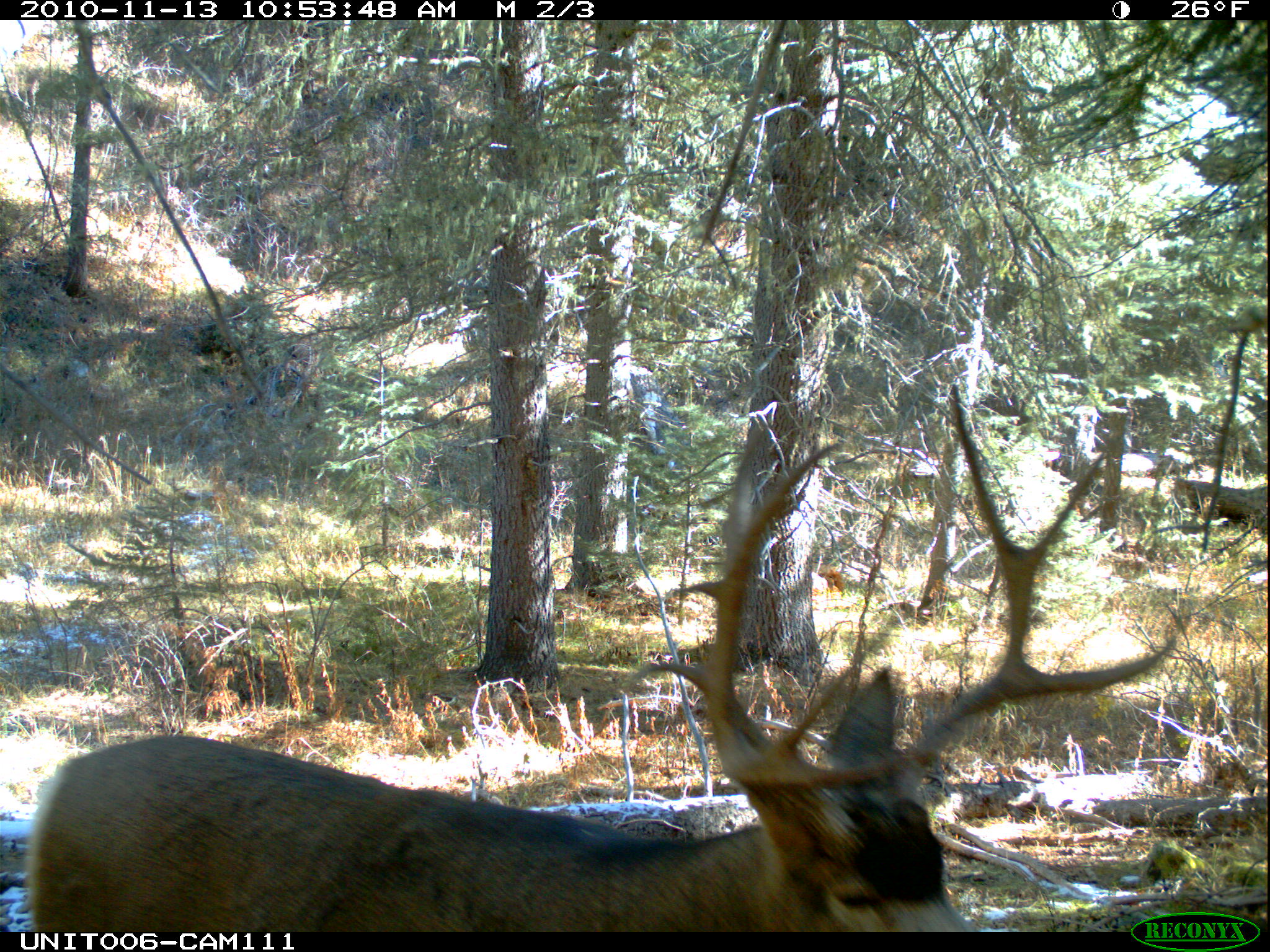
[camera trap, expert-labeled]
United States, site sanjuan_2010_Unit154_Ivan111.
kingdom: Animalia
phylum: Chordata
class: Mammalia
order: Artiodactyla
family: Cervidae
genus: Odocoileus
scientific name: Odocoileus hemionus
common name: mule deer